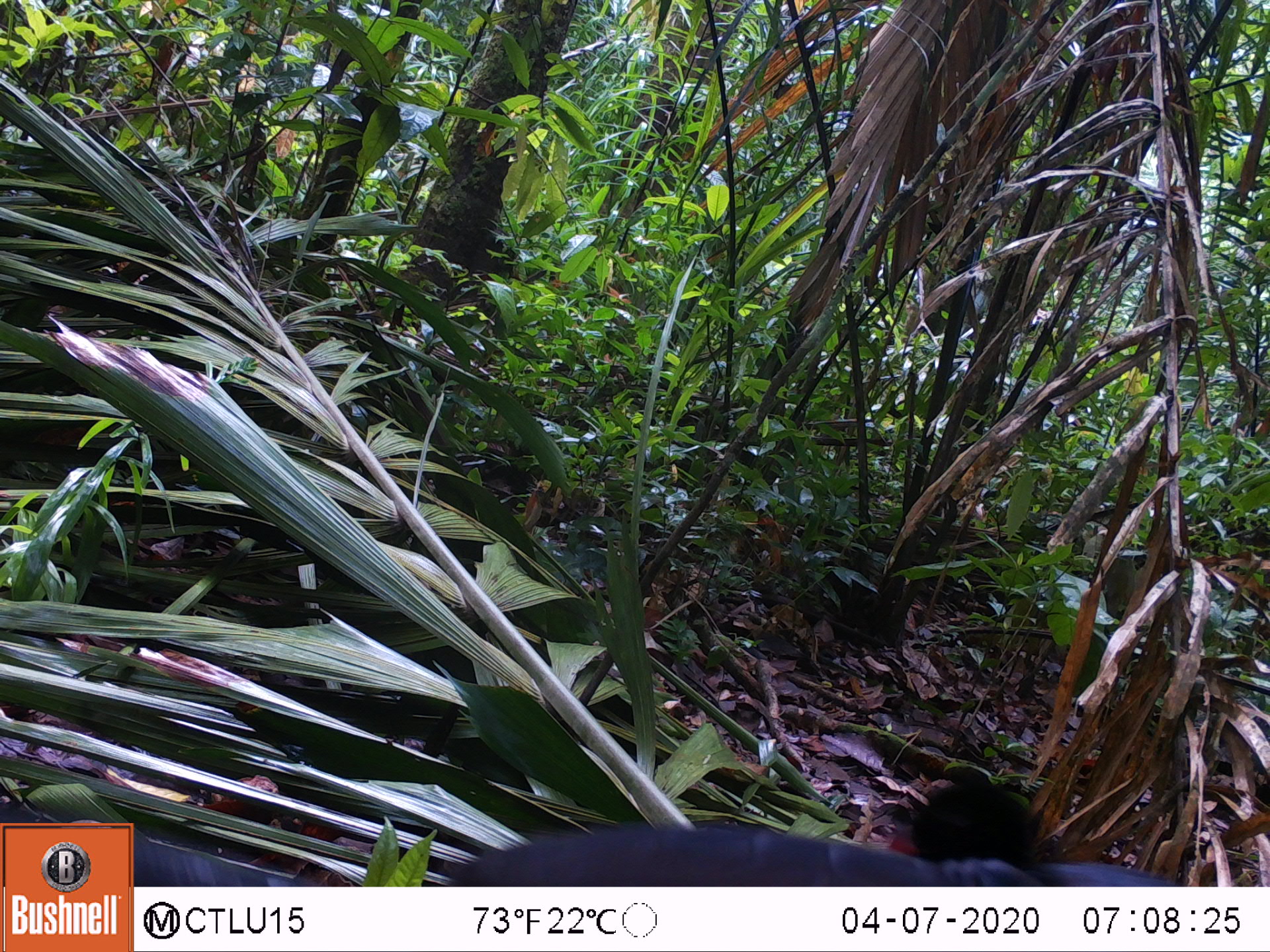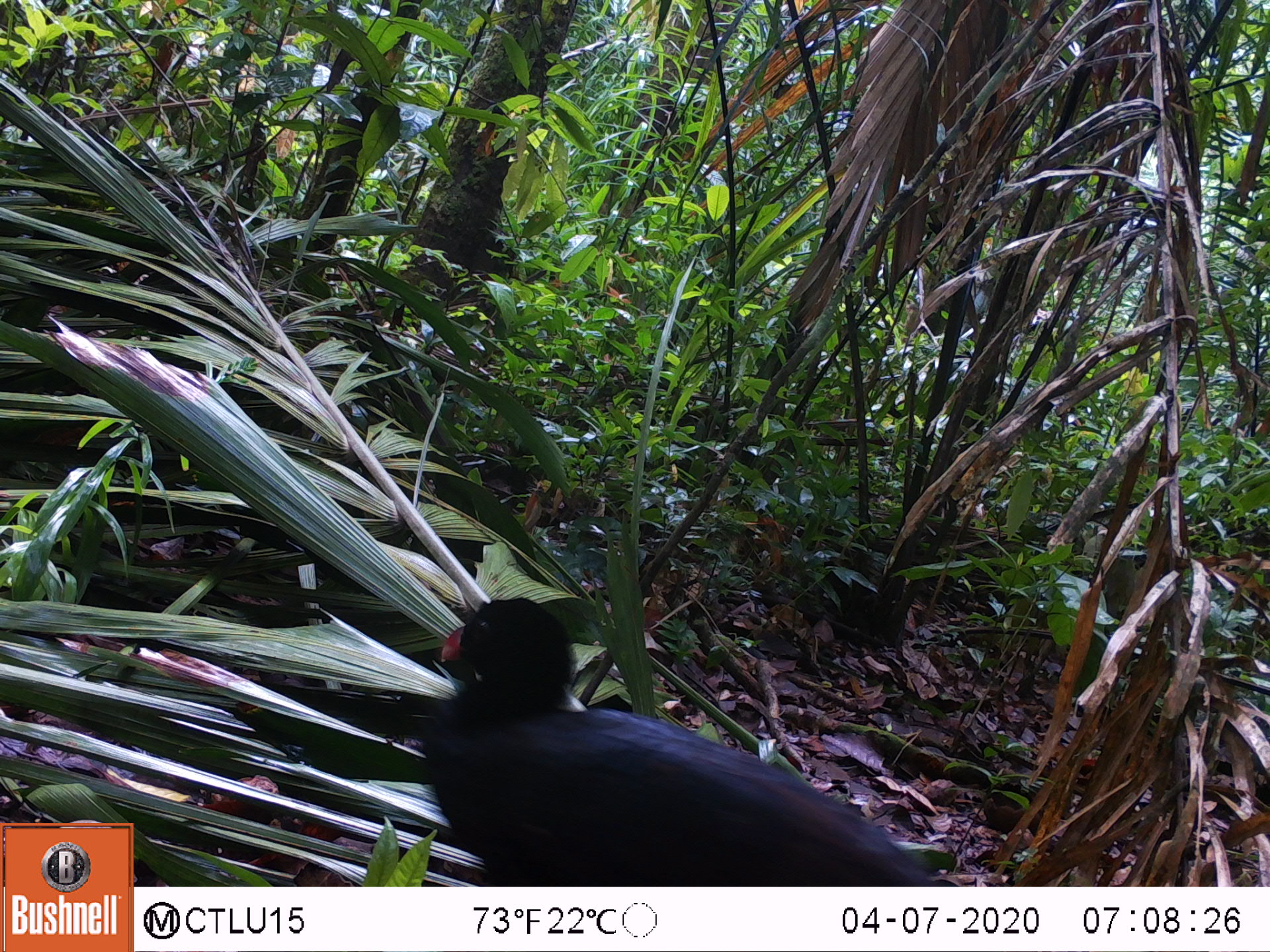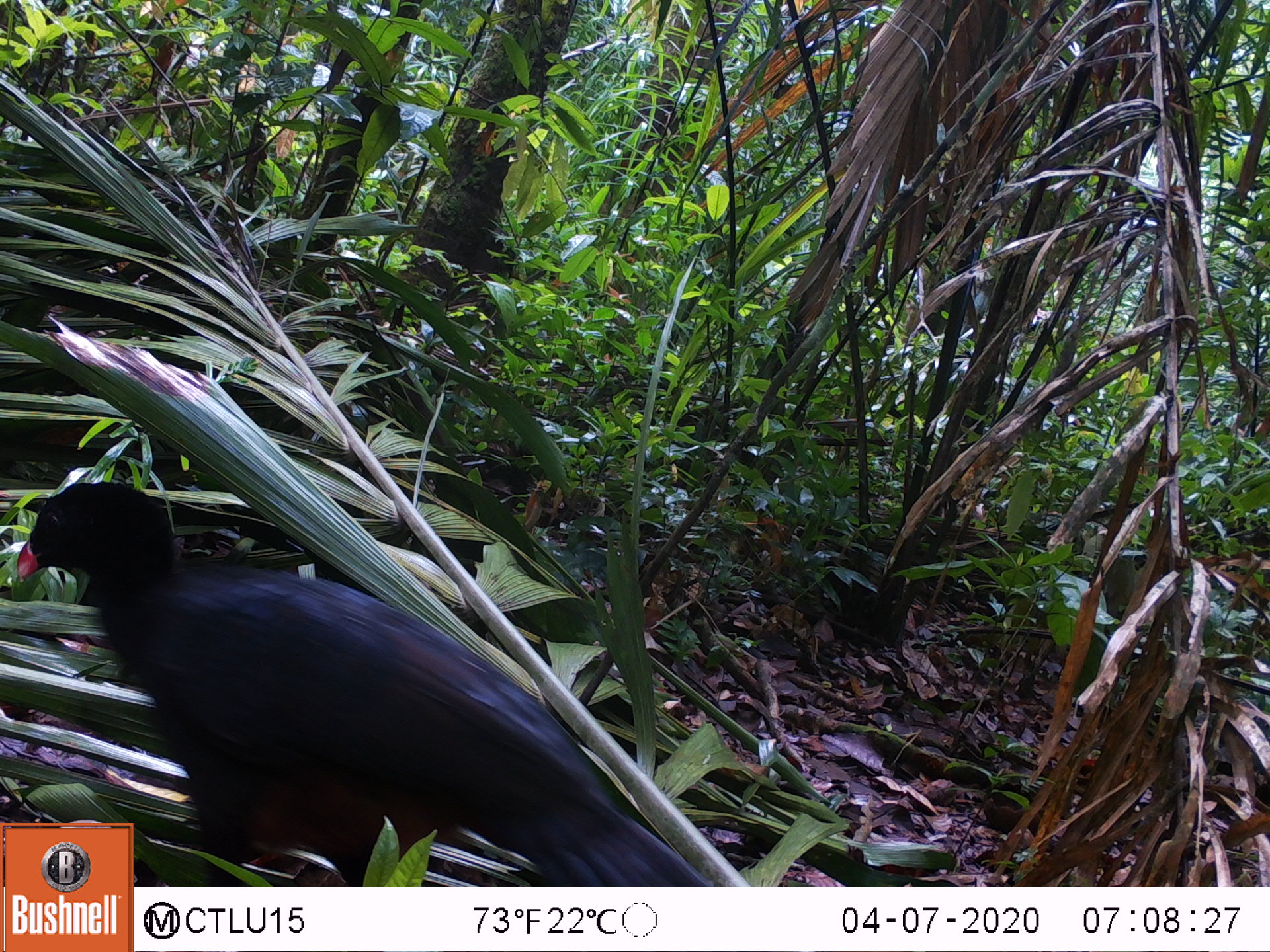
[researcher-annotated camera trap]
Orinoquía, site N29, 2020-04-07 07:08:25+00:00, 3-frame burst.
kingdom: Animalia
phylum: Chordata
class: Aves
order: Galliformes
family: Cracidae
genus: Mitu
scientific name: Mitu salvini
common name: salvin's currasow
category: salvins curassow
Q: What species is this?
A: Salvins curassow (salvin's currasow) (Mitu salvini).